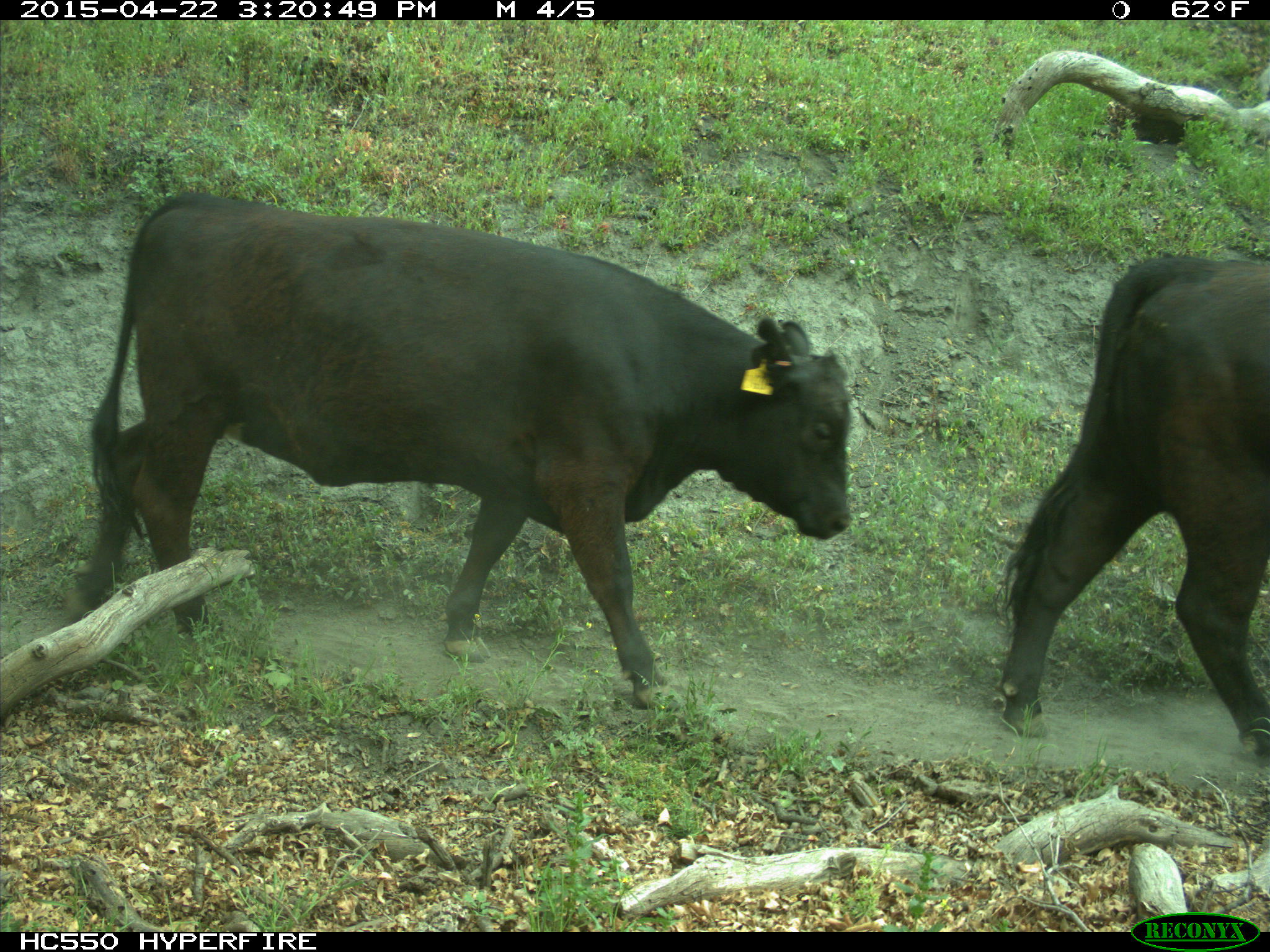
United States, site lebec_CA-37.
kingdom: Animalia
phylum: Chordata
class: Mammalia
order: Artiodactyla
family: Bovidae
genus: Bos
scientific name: Bos taurus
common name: domestic cow